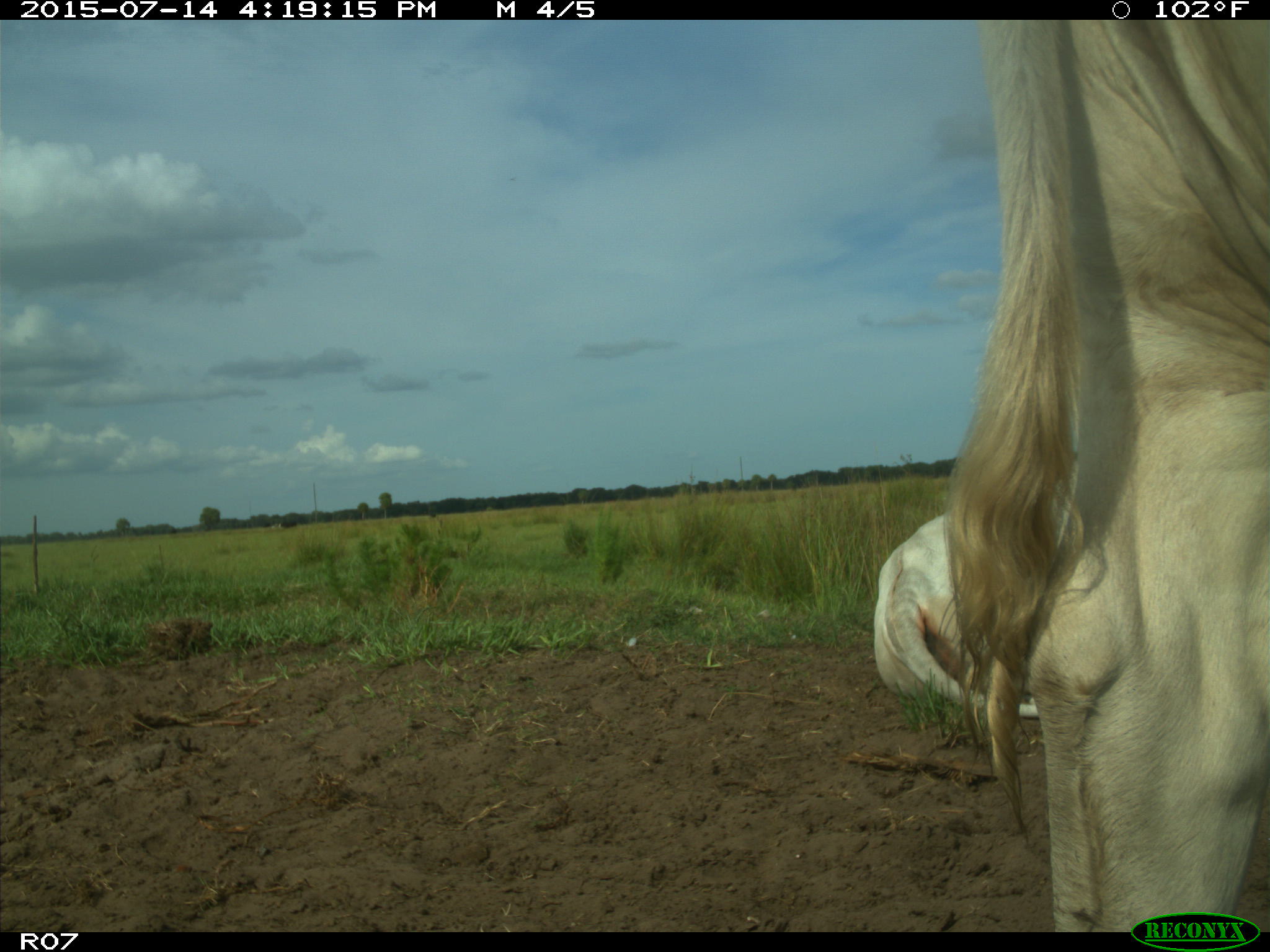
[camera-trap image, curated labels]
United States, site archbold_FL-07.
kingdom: Animalia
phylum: Chordata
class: Mammalia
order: Artiodactyla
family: Bovidae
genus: Bos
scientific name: Bos taurus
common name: domestic cow